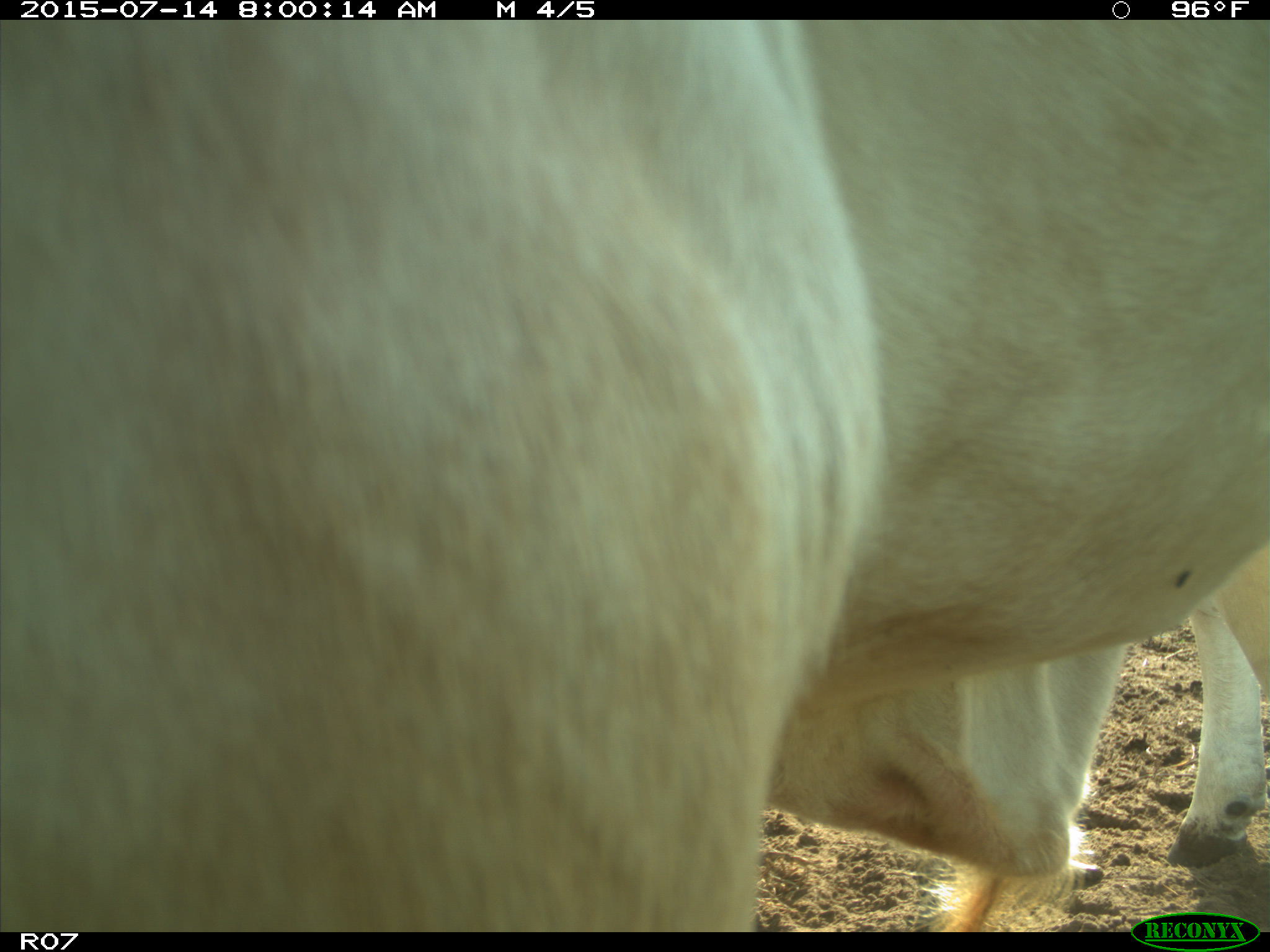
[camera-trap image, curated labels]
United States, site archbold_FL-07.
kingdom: Animalia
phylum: Chordata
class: Mammalia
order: Artiodactyla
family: Bovidae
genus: Bos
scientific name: Bos taurus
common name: domestic cow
Bos taurus (domestic cow).